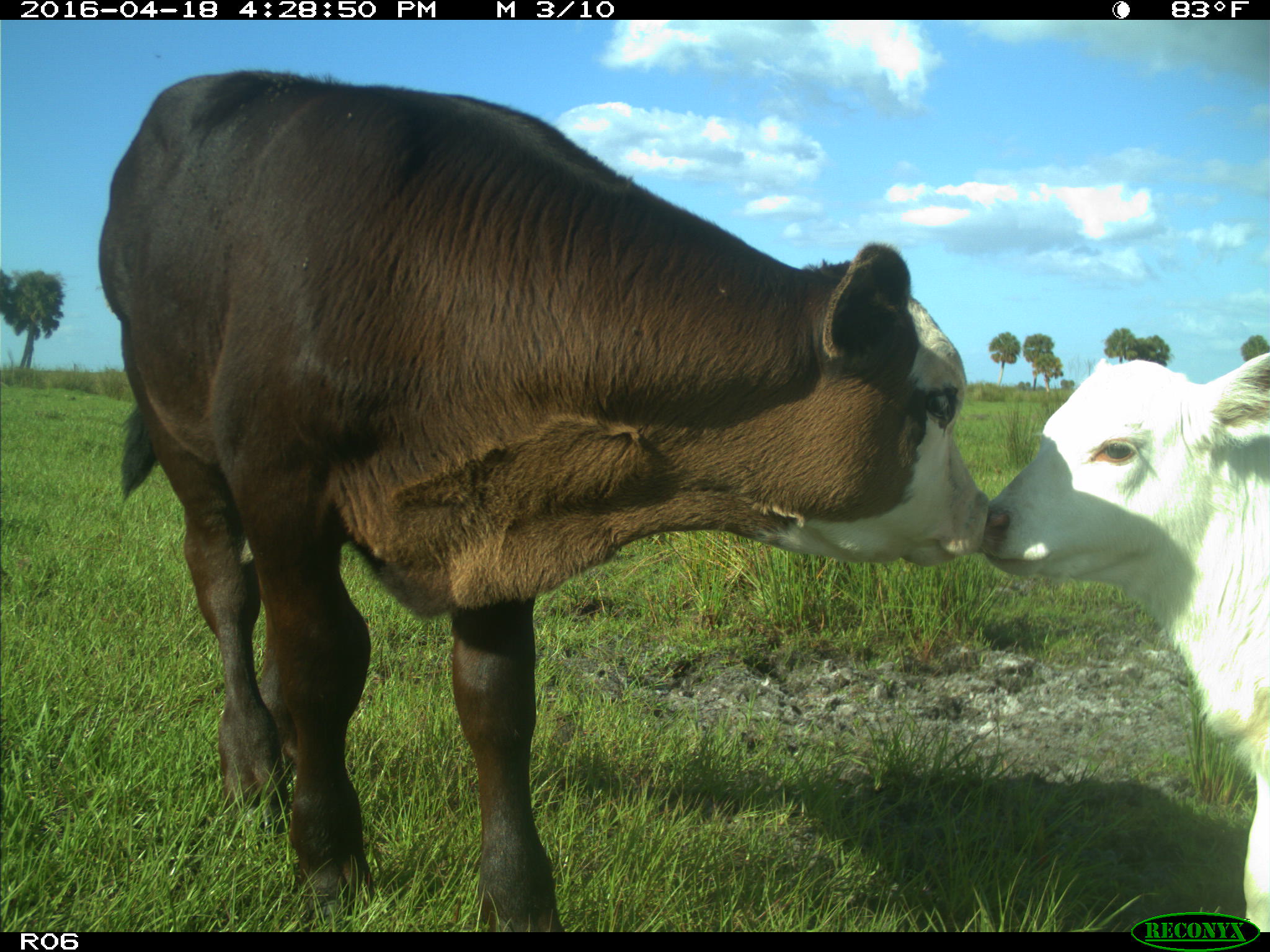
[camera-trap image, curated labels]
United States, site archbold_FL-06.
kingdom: Animalia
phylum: Chordata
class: Mammalia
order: Artiodactyla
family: Bovidae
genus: Bos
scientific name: Bos taurus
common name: domestic cow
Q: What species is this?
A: Bos taurus (domestic cow).